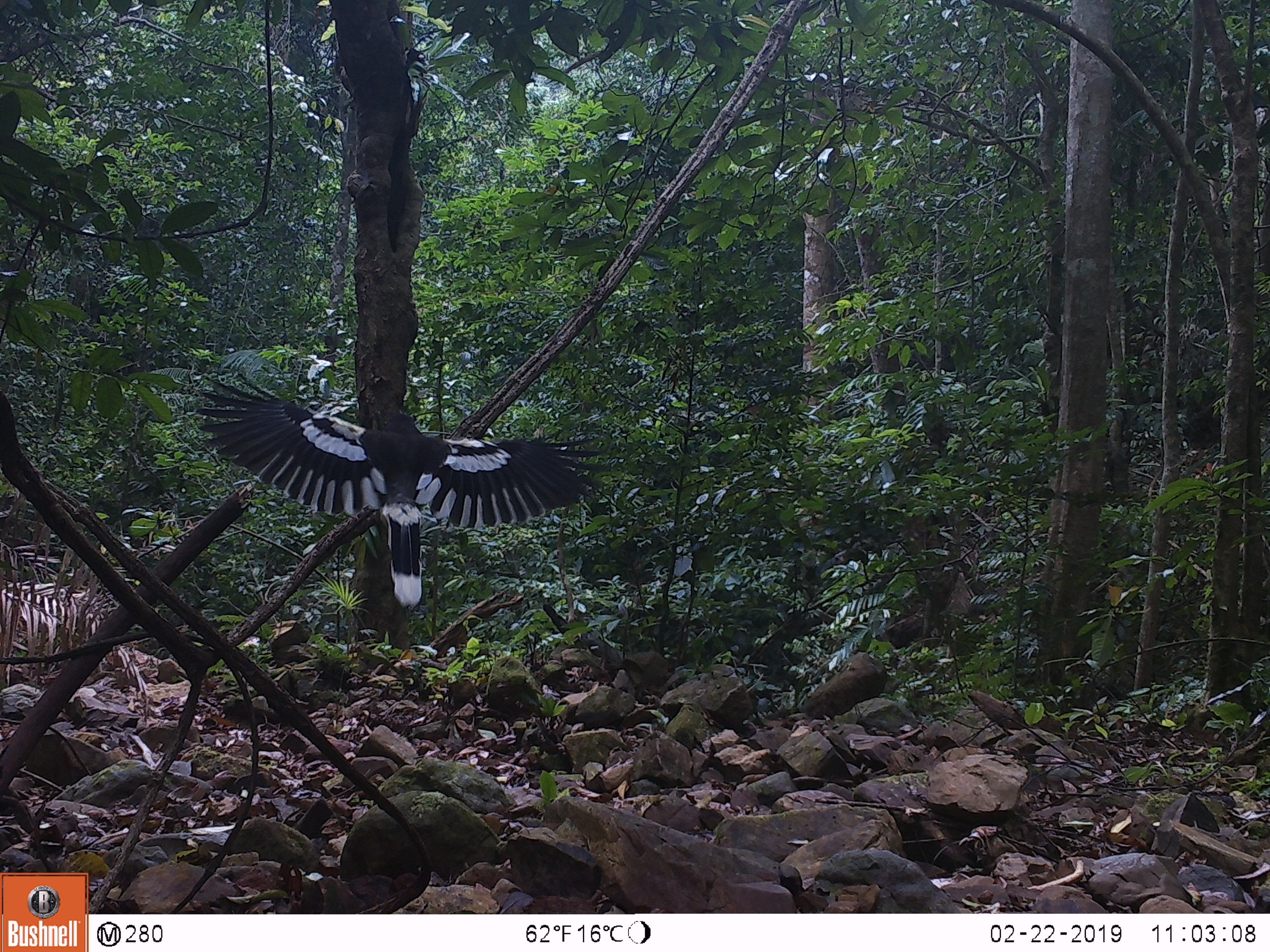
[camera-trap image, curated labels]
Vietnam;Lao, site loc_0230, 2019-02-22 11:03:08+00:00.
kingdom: Animalia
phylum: Chordata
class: Aves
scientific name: Aves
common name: bird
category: unidentified bird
Unidentified bird (bird) (Aves). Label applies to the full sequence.